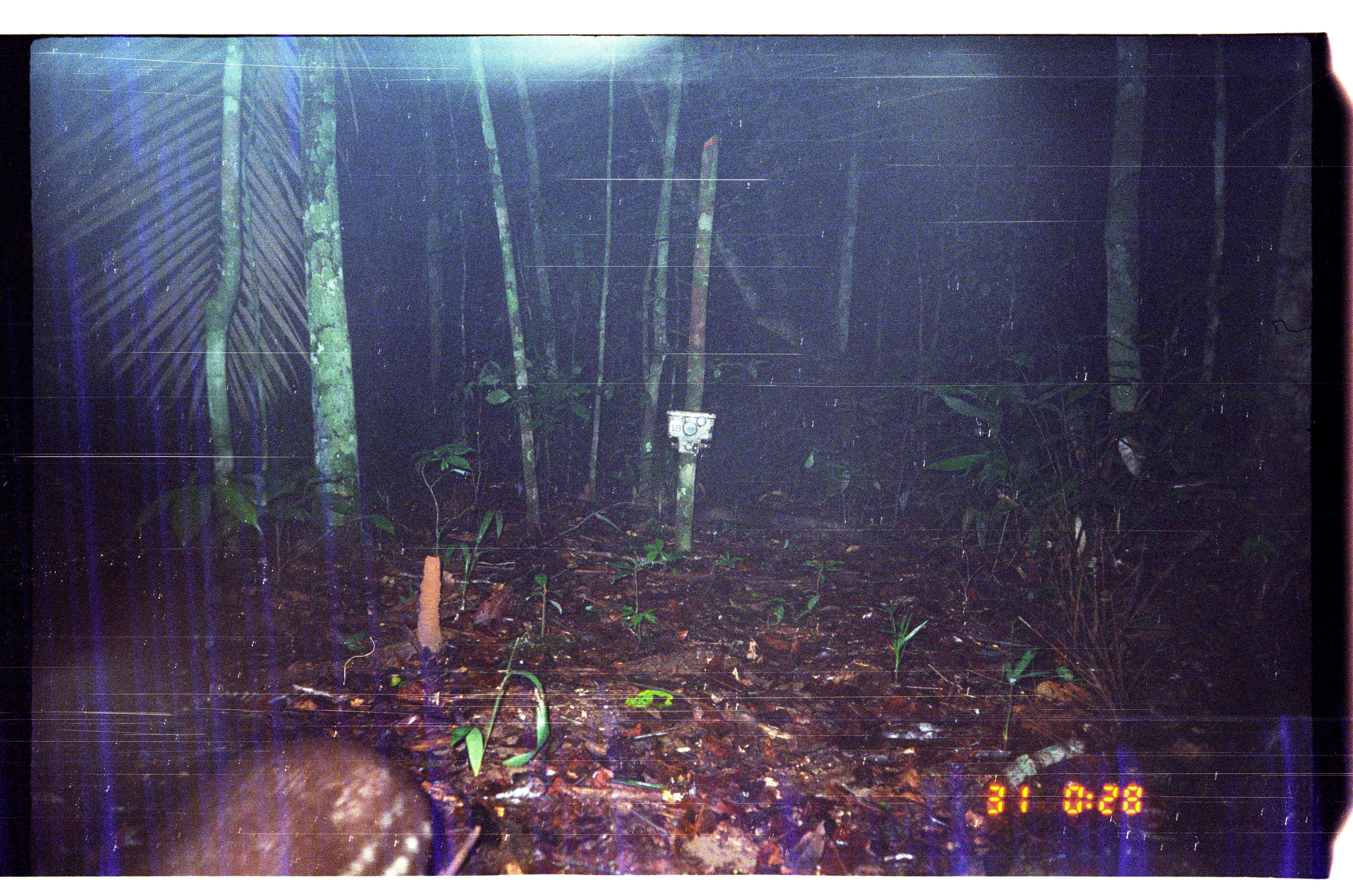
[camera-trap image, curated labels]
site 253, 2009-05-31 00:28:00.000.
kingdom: Animalia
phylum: Chordata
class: Mammalia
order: Rodentia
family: Cuniculidae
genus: Cuniculus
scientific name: Cuniculus paca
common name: spotted paca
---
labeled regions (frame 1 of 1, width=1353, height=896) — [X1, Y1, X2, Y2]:
cuniculus paca: [117, 735, 433, 876]